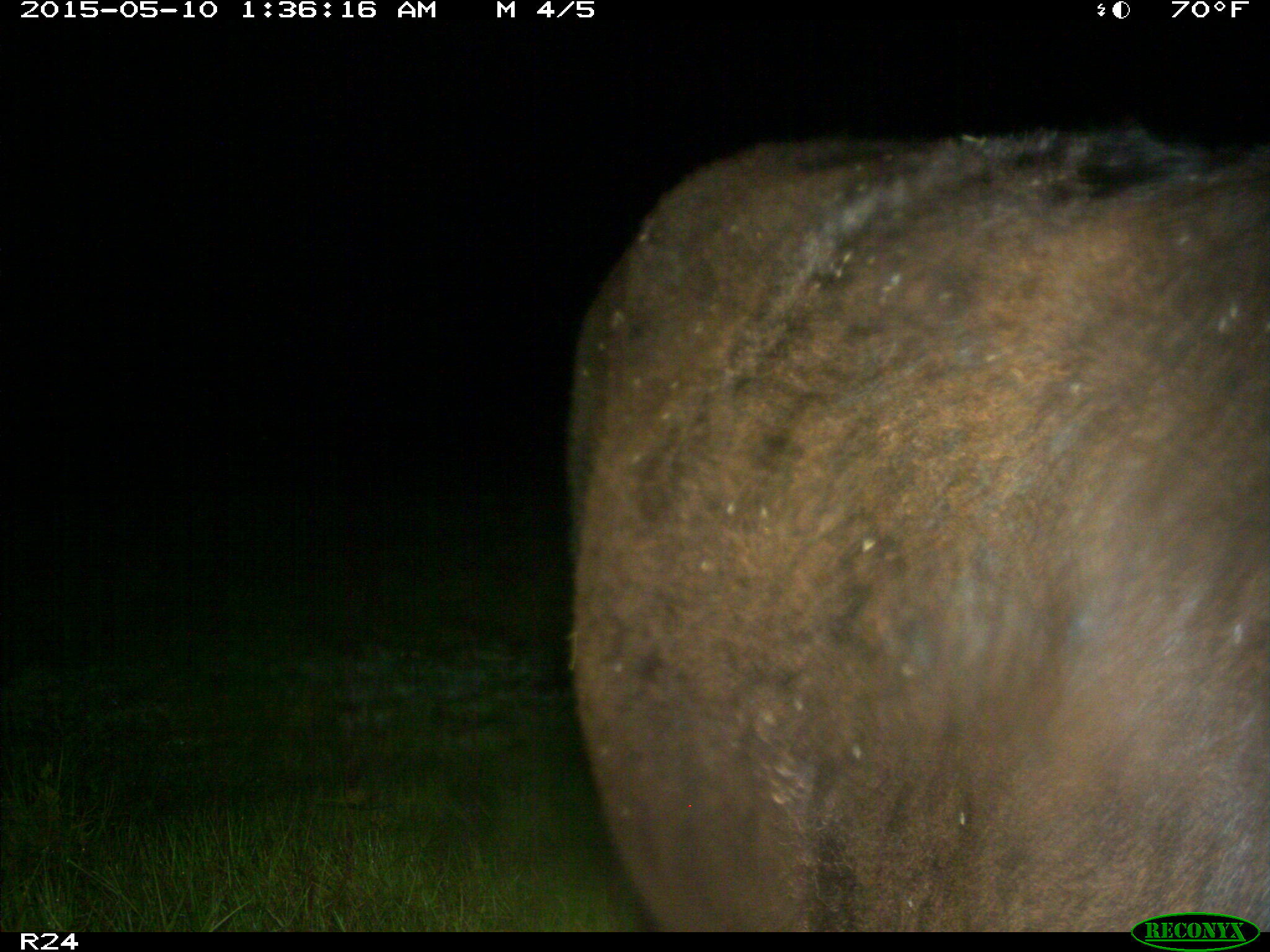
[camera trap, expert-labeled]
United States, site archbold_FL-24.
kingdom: Animalia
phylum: Chordata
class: Mammalia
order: Artiodactyla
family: Bovidae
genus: Bos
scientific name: Bos taurus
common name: domestic cow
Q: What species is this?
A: Bos taurus (domestic cow).